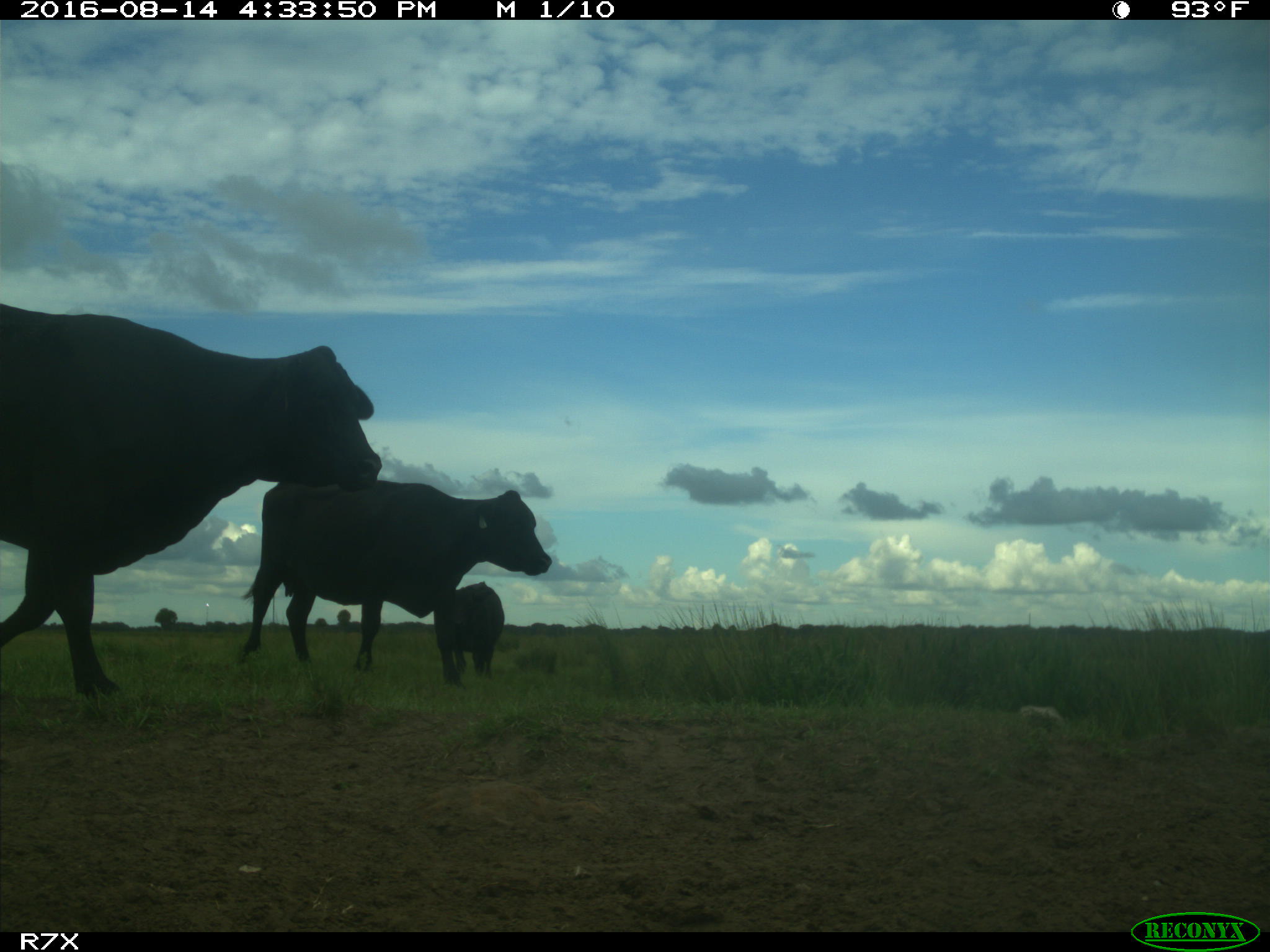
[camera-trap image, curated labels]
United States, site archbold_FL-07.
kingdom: Animalia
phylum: Chordata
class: Mammalia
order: Artiodactyla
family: Bovidae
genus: Bos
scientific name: Bos taurus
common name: domestic cow